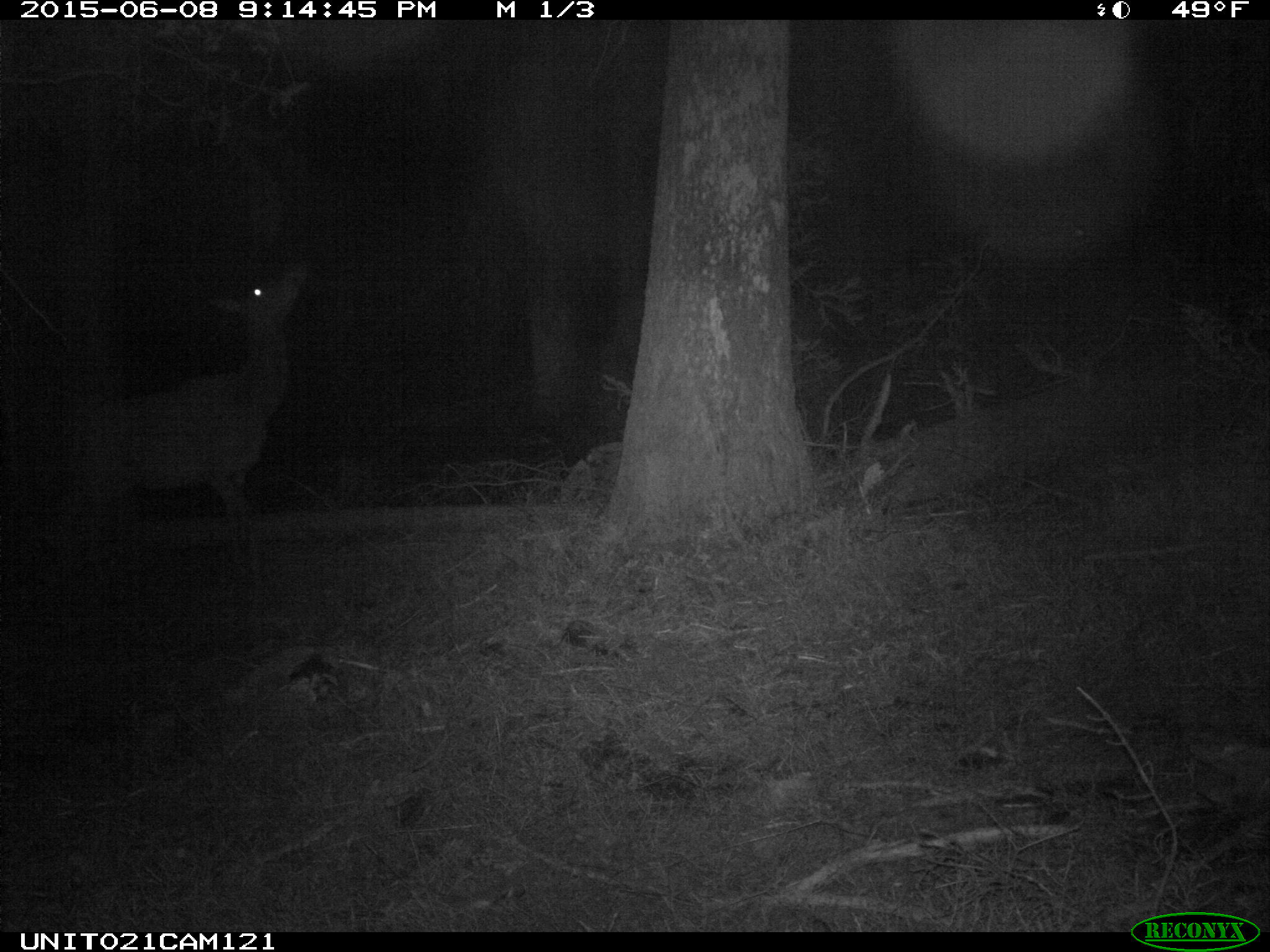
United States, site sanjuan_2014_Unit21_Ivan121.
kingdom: Animalia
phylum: Chordata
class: Mammalia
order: Artiodactyla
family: Cervidae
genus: Cervus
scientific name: Cervus elaphus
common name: red deer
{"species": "Cervus elaphus (red deer)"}